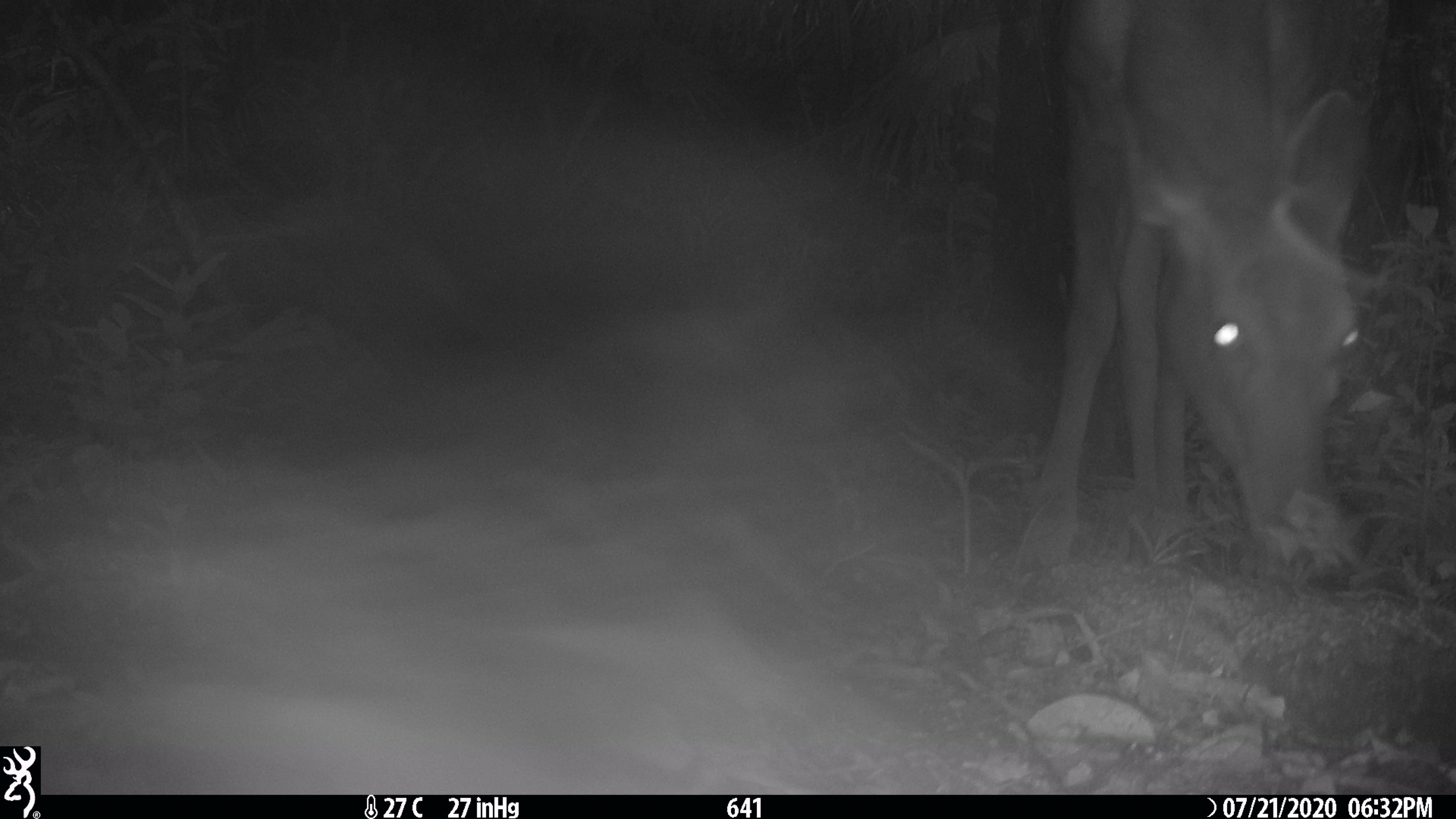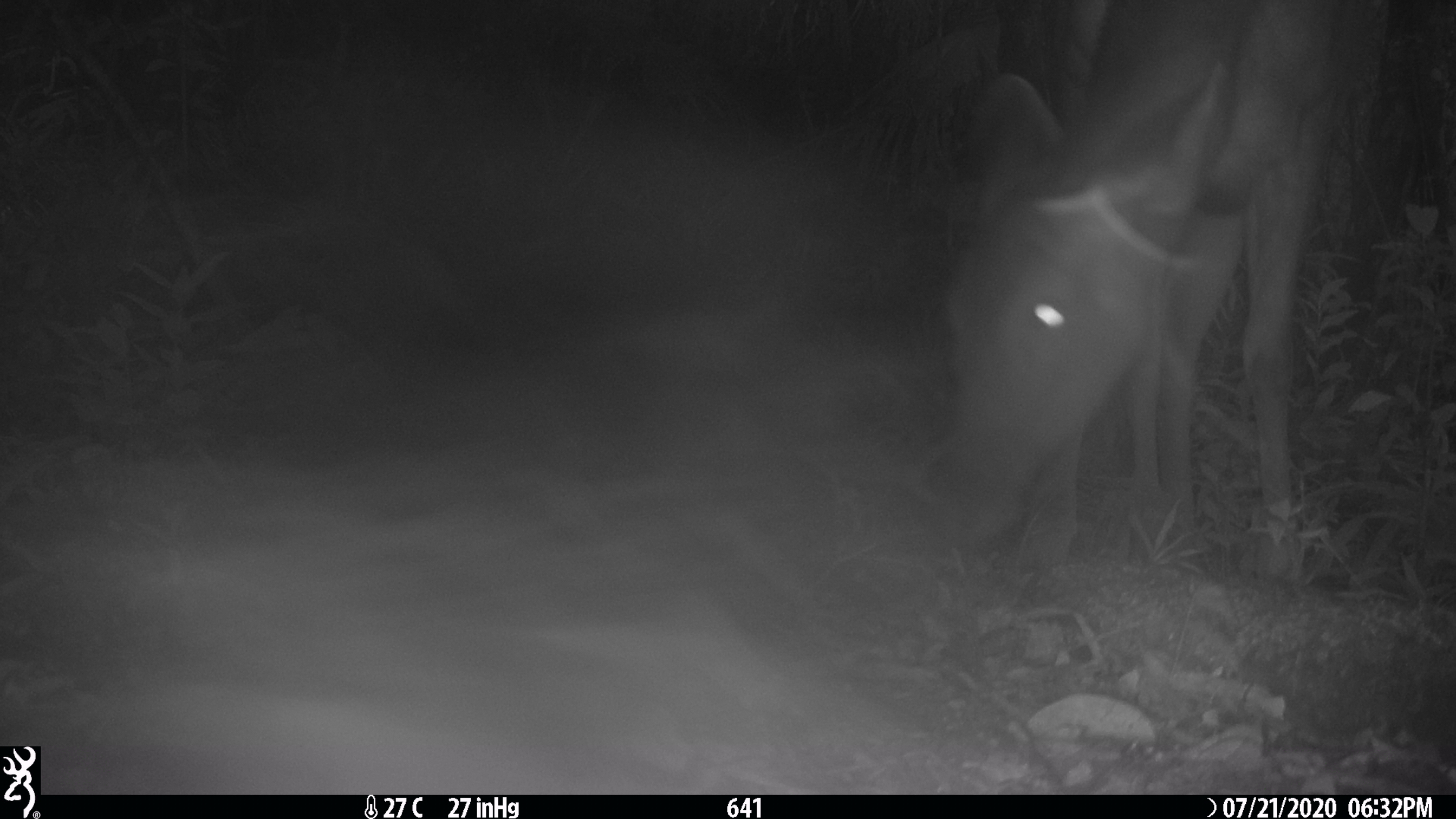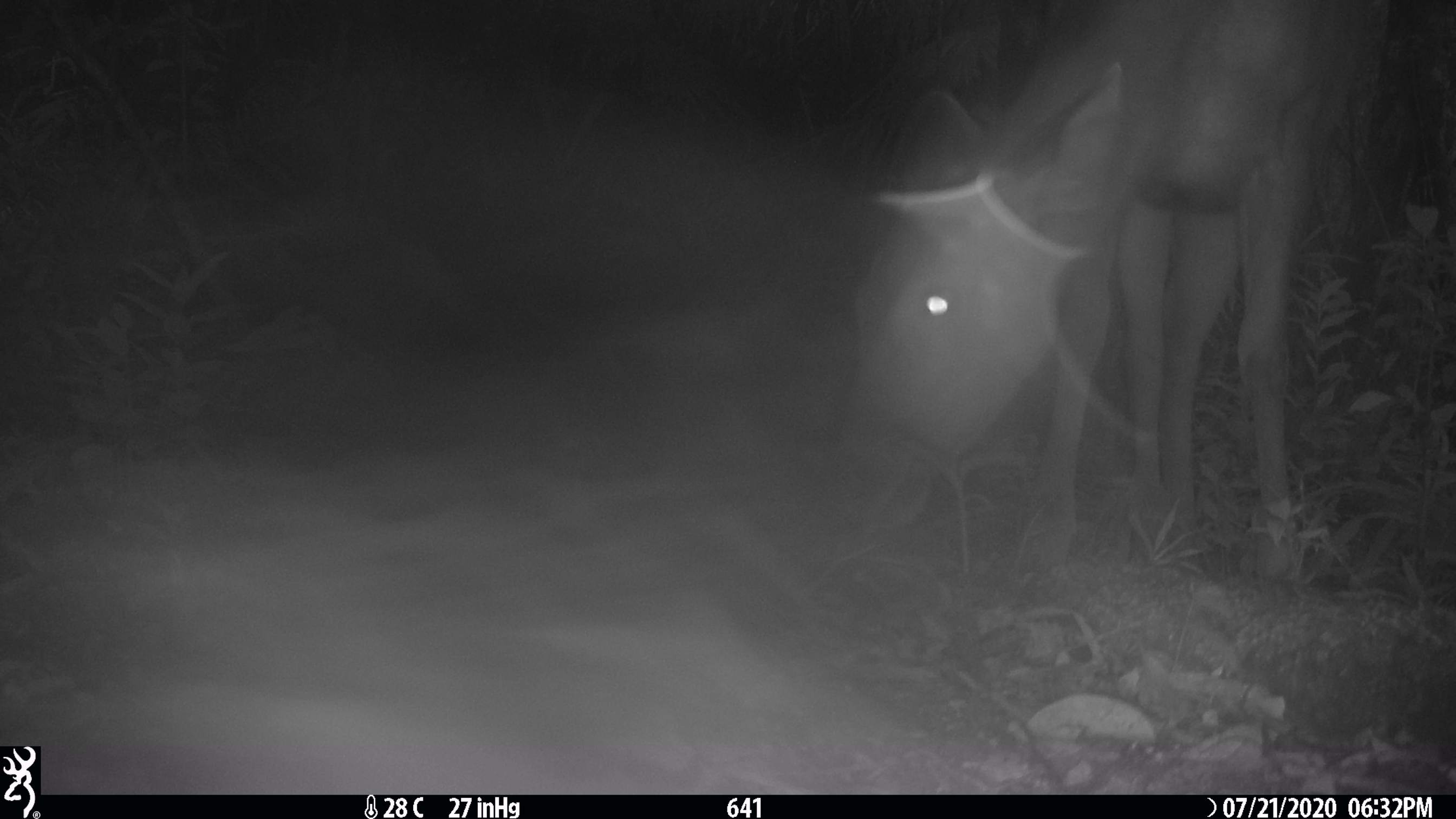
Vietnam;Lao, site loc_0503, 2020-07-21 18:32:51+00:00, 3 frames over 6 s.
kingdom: Animalia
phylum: Chordata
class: Mammalia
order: Artiodactyla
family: Cervidae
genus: Rusa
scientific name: Rusa unicolor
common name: sambar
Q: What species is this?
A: Sambar (Rusa unicolor).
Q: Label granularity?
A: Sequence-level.